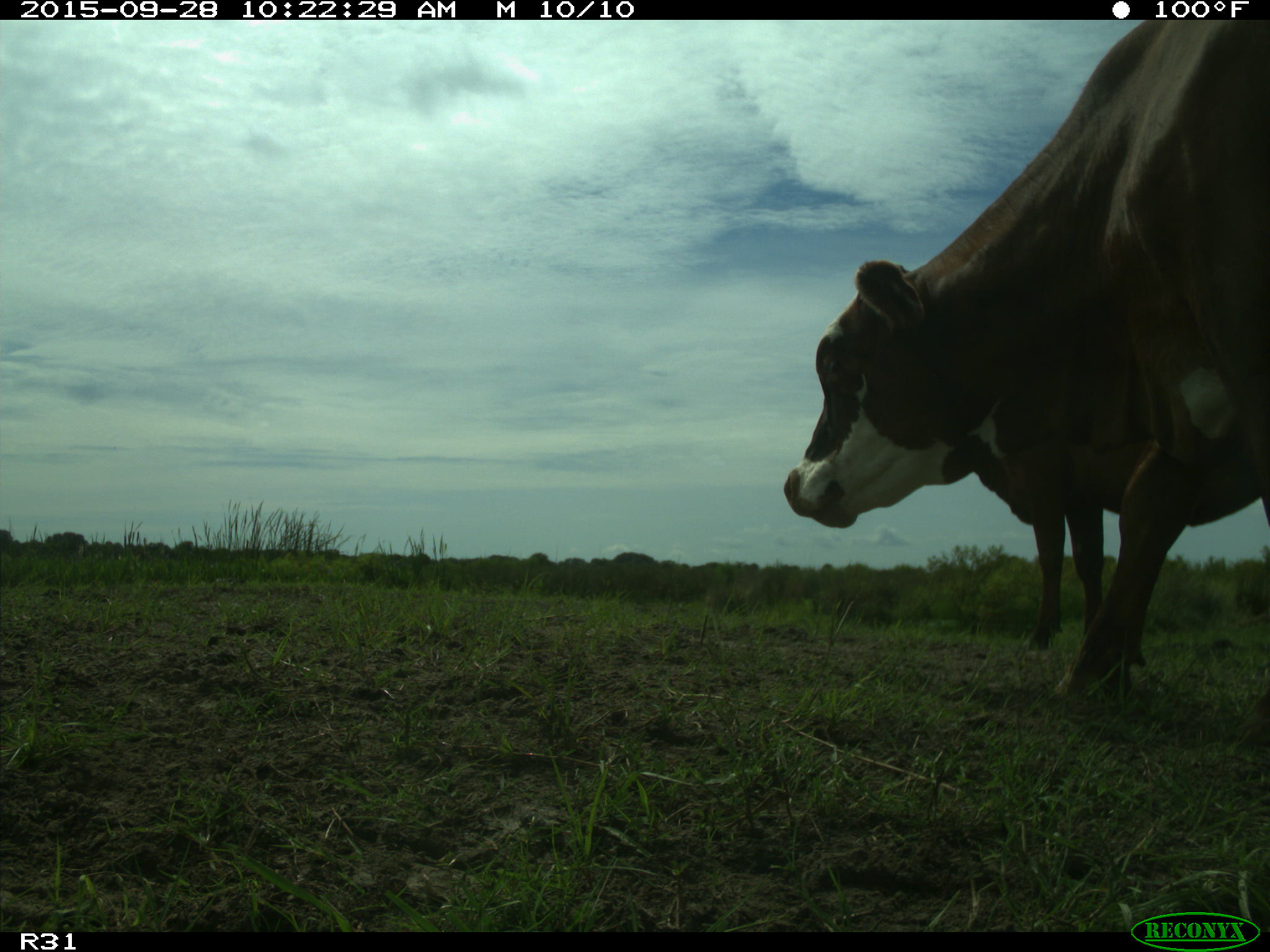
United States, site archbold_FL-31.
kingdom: Animalia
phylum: Chordata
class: Mammalia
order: Artiodactyla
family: Bovidae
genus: Bos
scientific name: Bos taurus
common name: domestic cow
Bos taurus (domestic cow).